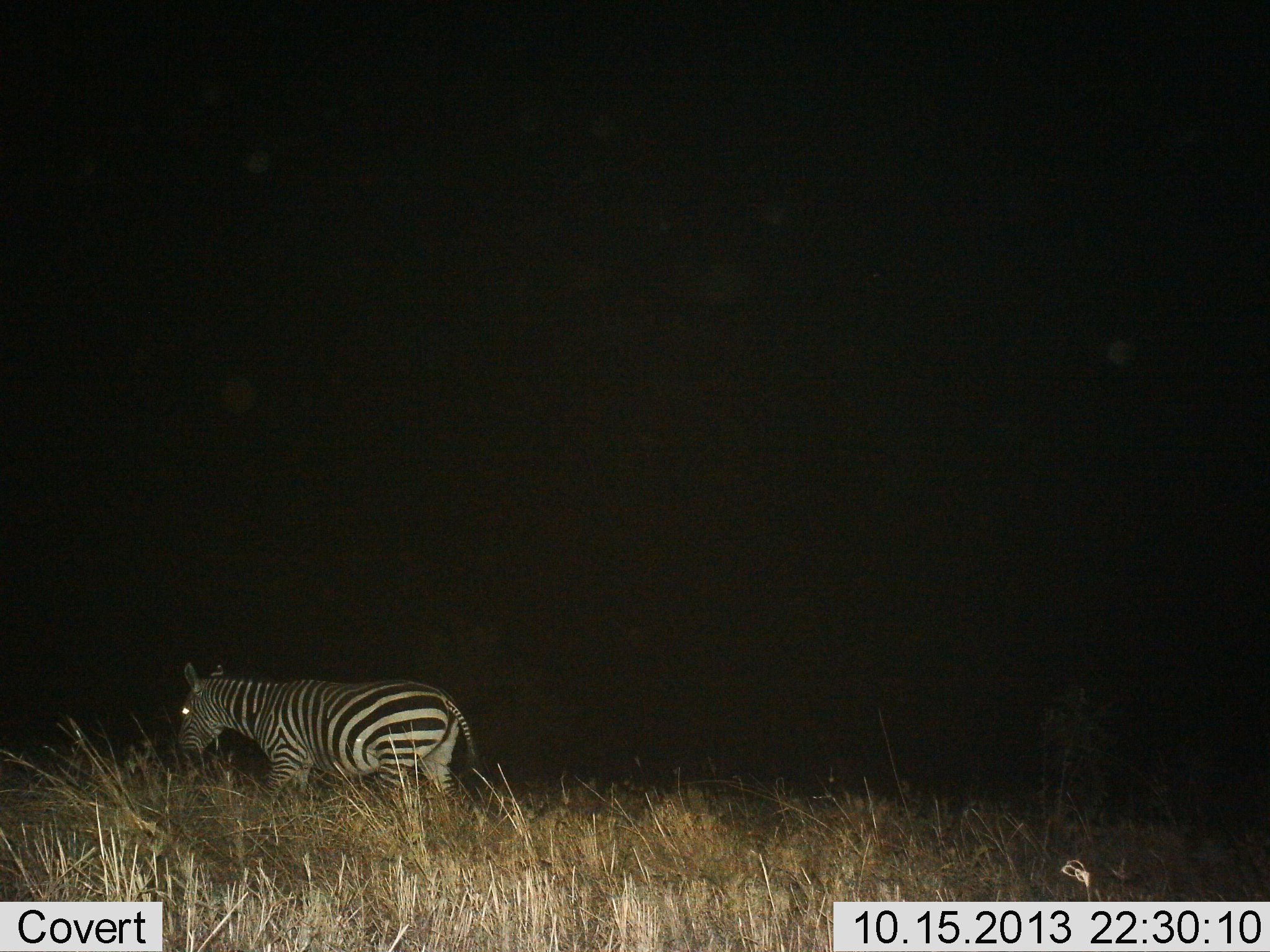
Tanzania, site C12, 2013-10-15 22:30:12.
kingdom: Animalia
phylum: Chordata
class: Mammalia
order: Perissodactyla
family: Equidae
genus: Equus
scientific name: Equus quagga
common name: plains zebra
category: zebra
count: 1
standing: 31%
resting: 0%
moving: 66%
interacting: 0%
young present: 0%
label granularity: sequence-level